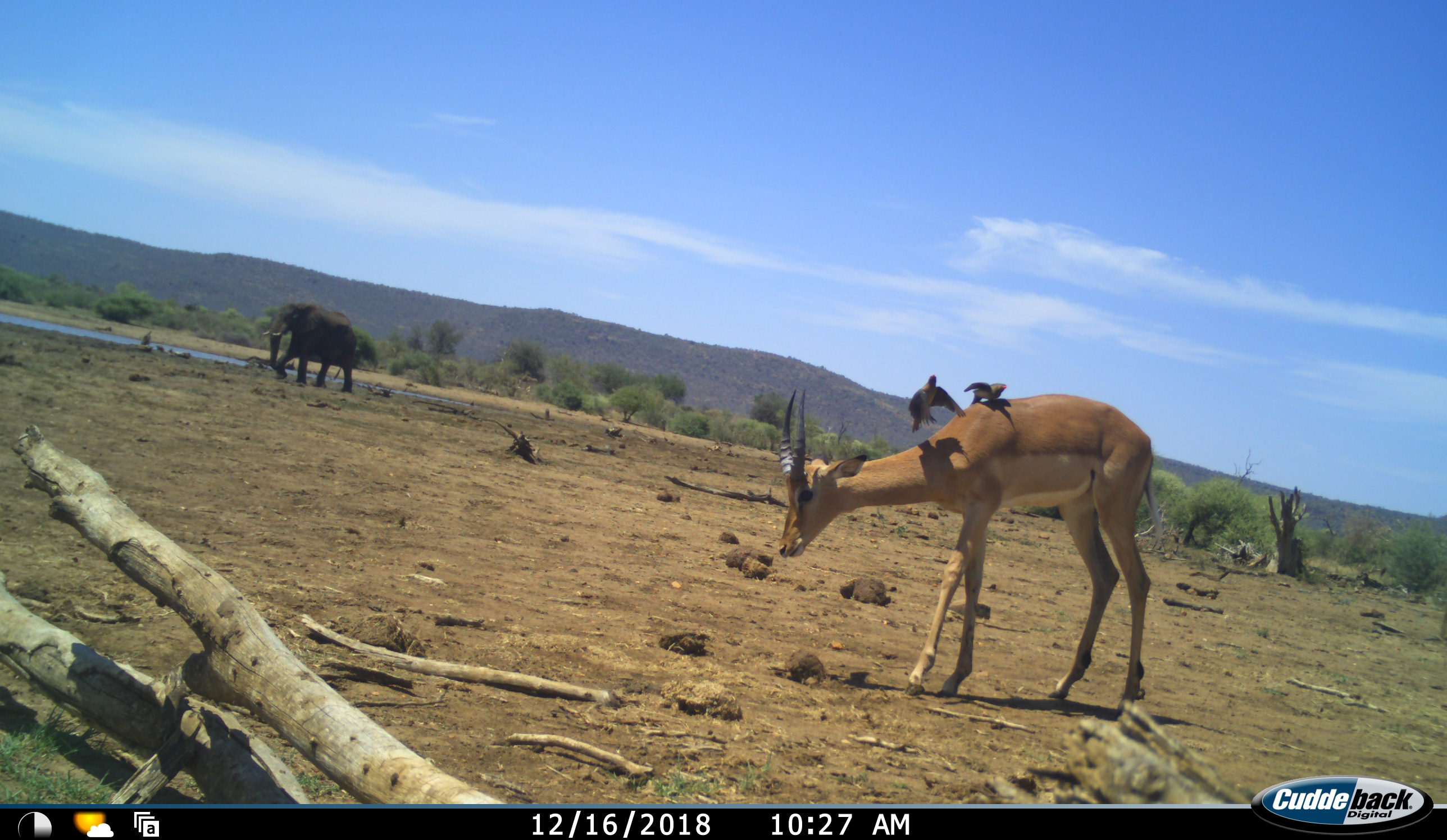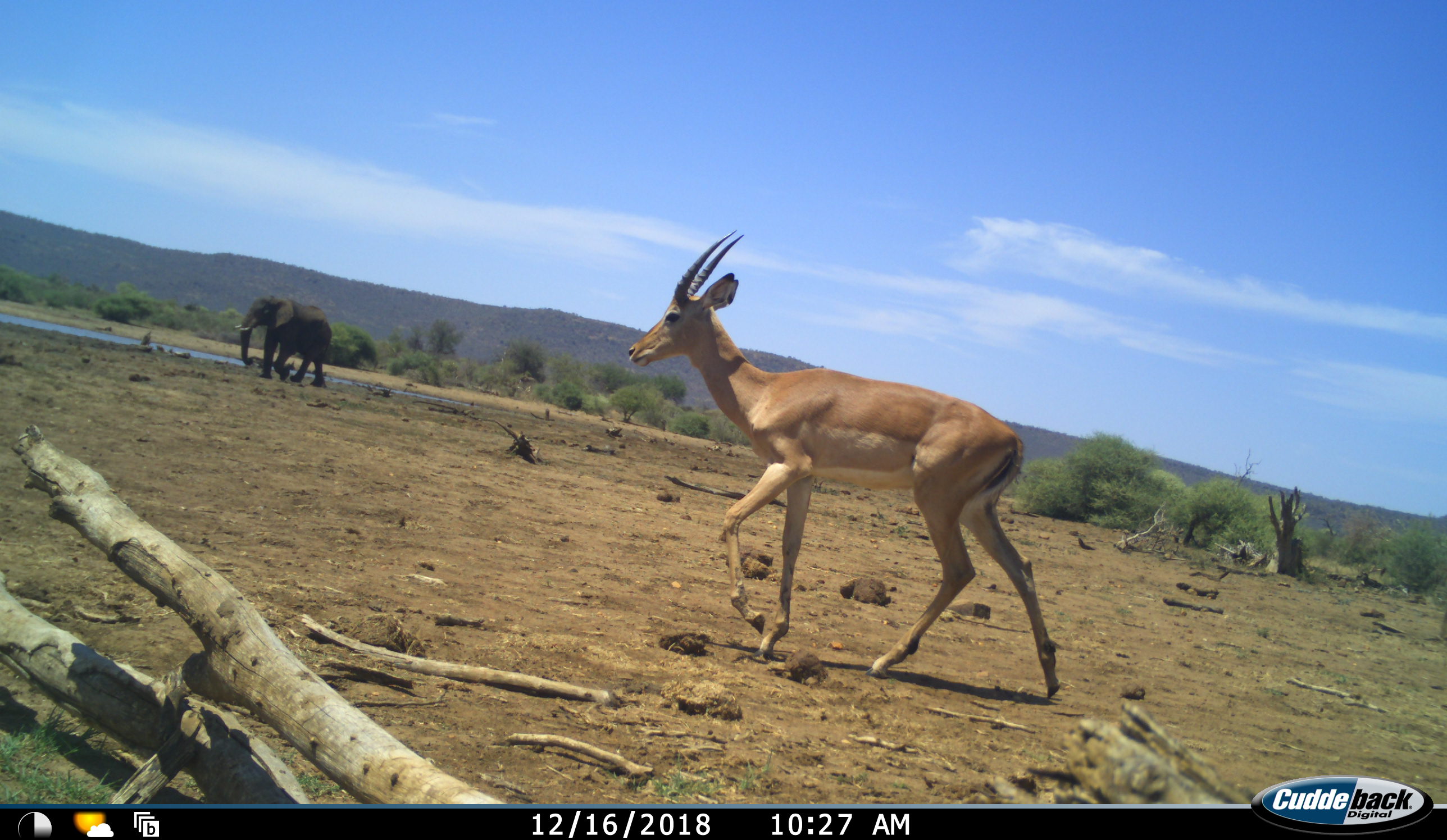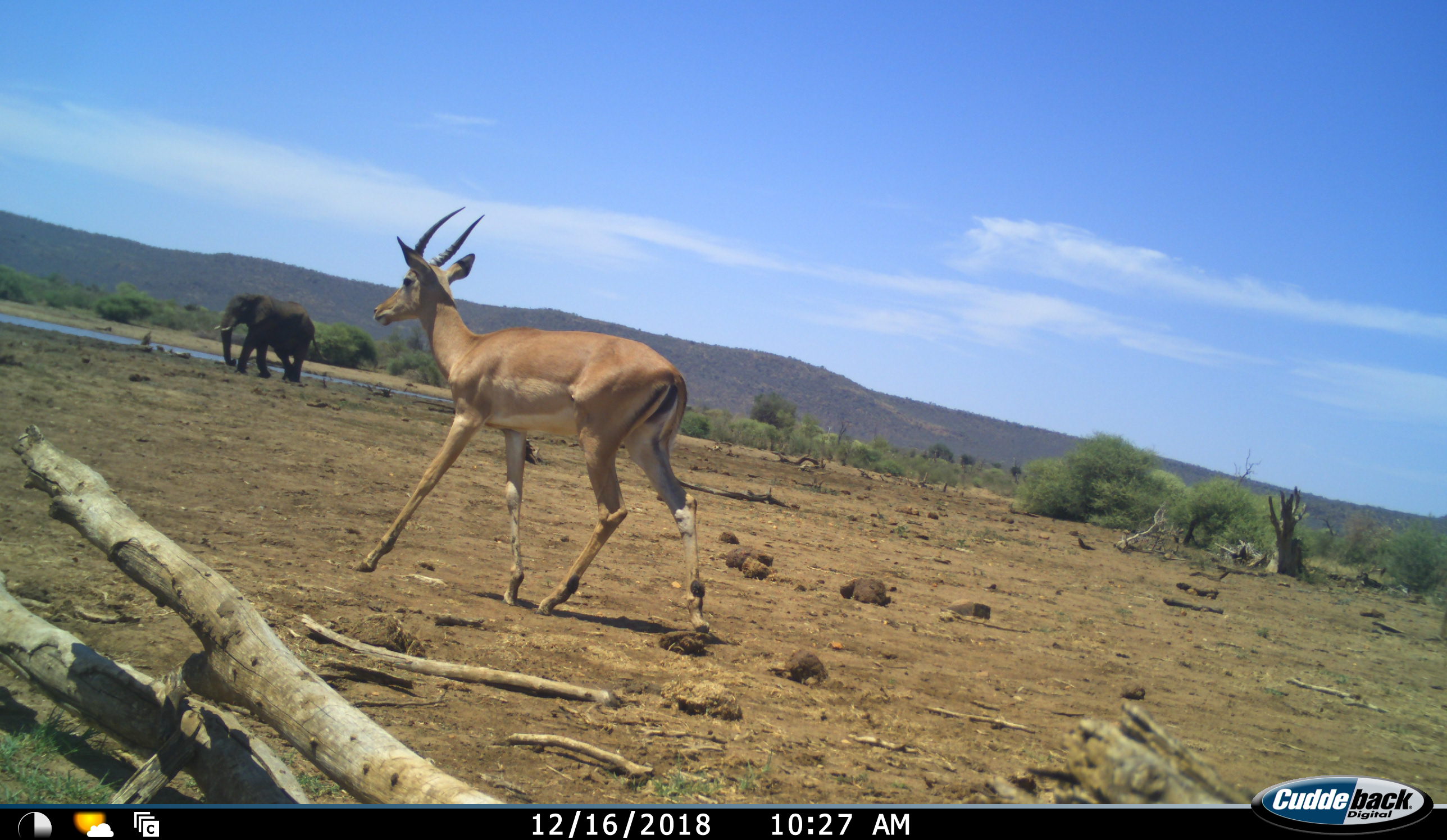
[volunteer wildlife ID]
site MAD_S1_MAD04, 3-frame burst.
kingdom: Animalia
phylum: Chordata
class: Aves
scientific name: Aves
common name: bird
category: birdother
Birdother (bird) (Aves), count 2. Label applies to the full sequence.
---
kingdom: Animalia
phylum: Chordata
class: Mammalia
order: Proboscidea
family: Elephantidae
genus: Loxodonta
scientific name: Loxodonta africana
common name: african bush elephant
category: elephant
Elephant (african bush elephant) (Loxodonta africana), count 1. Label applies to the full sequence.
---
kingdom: Animalia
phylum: Chordata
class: Mammalia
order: Artiodactyla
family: Bovidae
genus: Aepyceros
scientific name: Aepyceros melampus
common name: impala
Impala (Aepyceros melampus), count 1. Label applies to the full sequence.